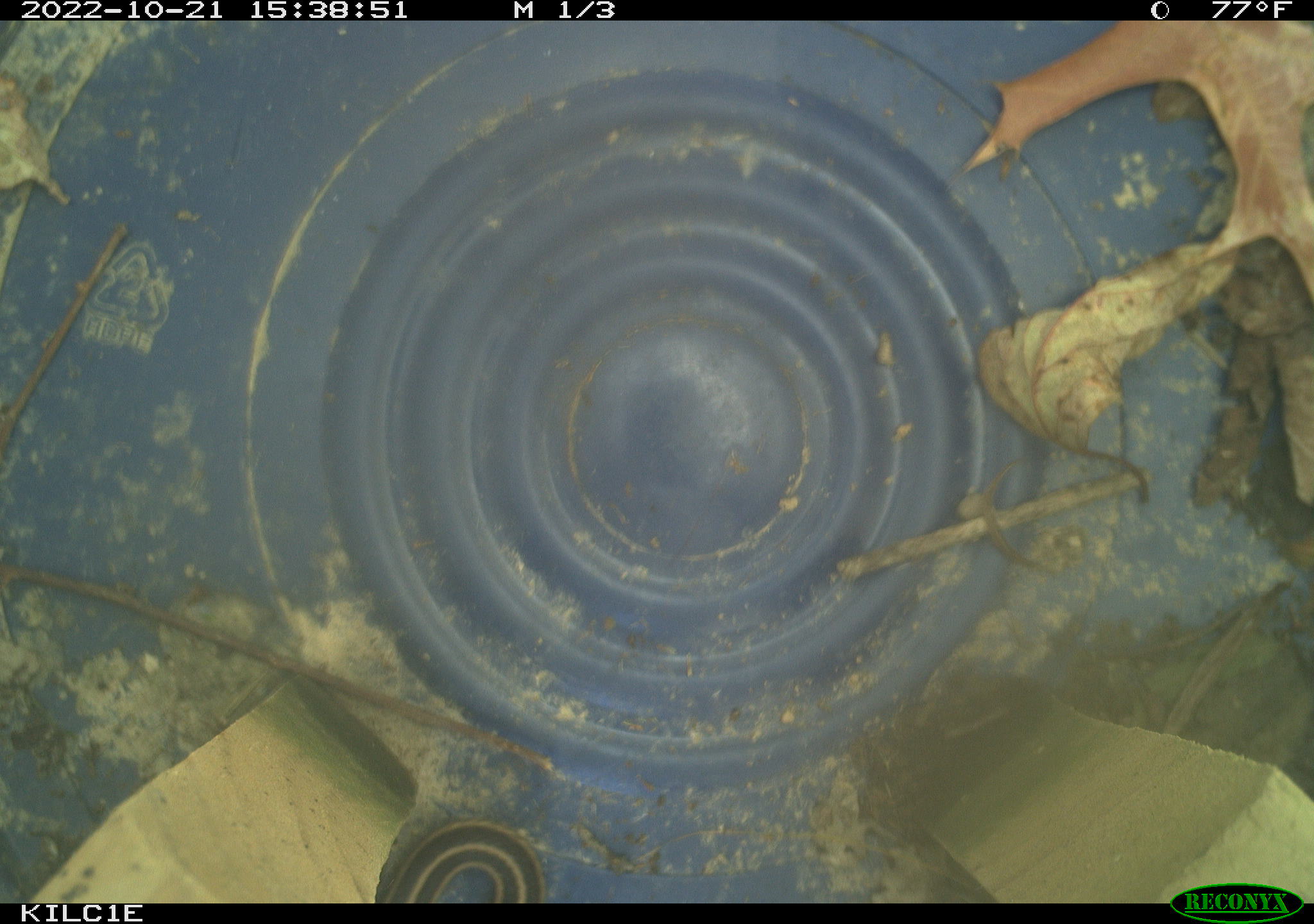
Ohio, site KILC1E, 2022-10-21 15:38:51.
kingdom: Animalia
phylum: Chordata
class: Reptilia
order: Squamata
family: Colubridae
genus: Thamnophis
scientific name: Thamnophis sirtalis sirtalis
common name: eastern gartersnake